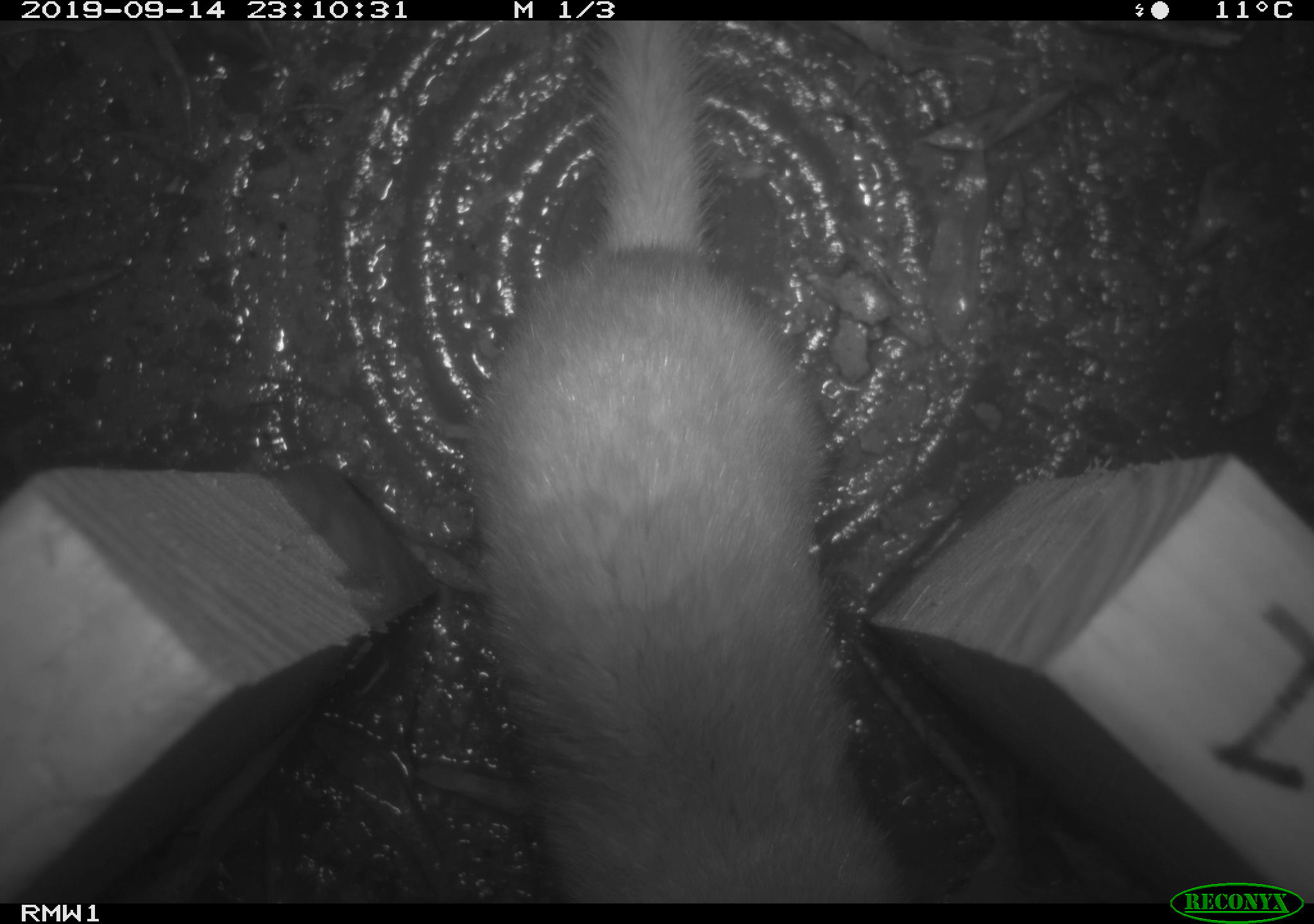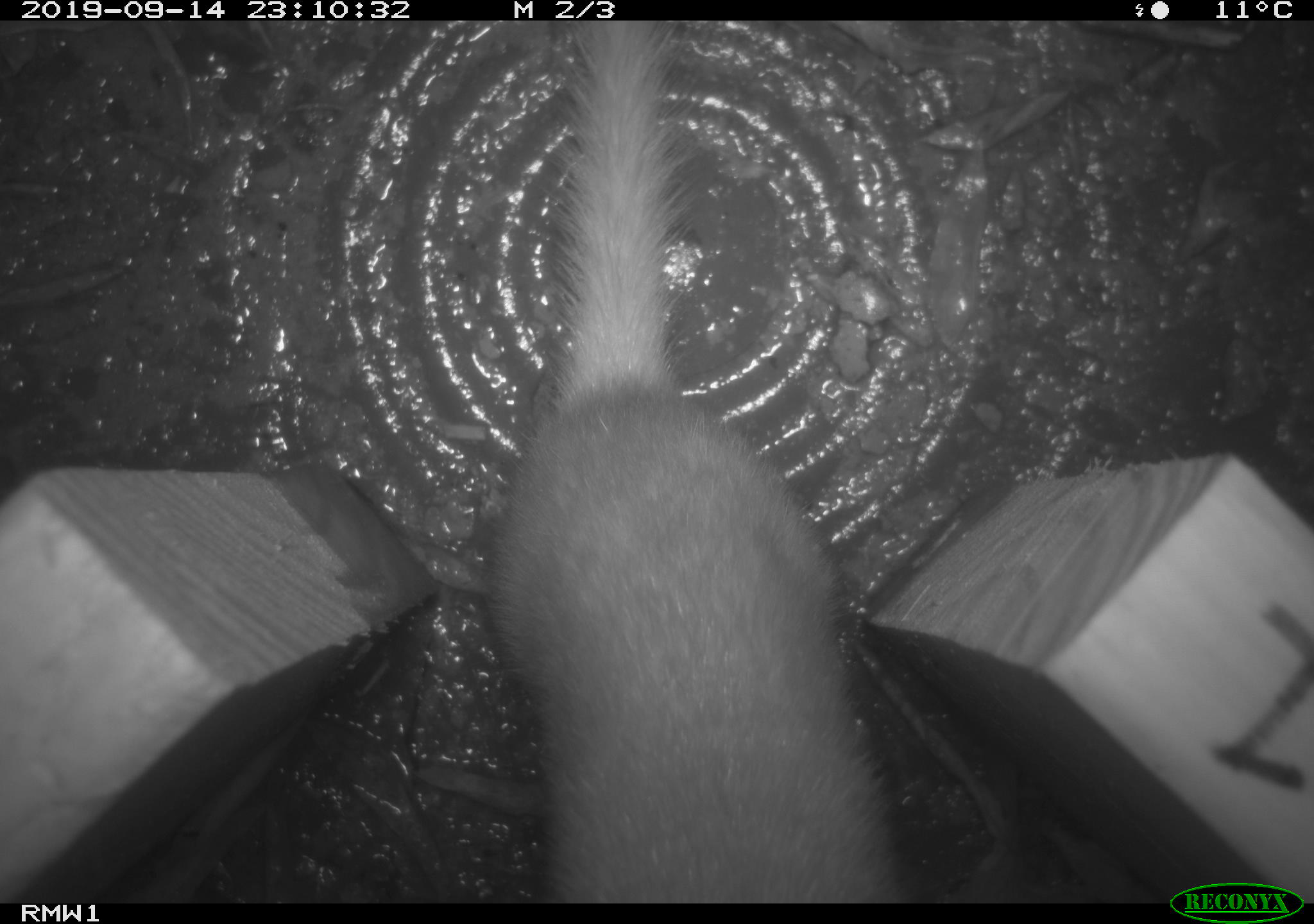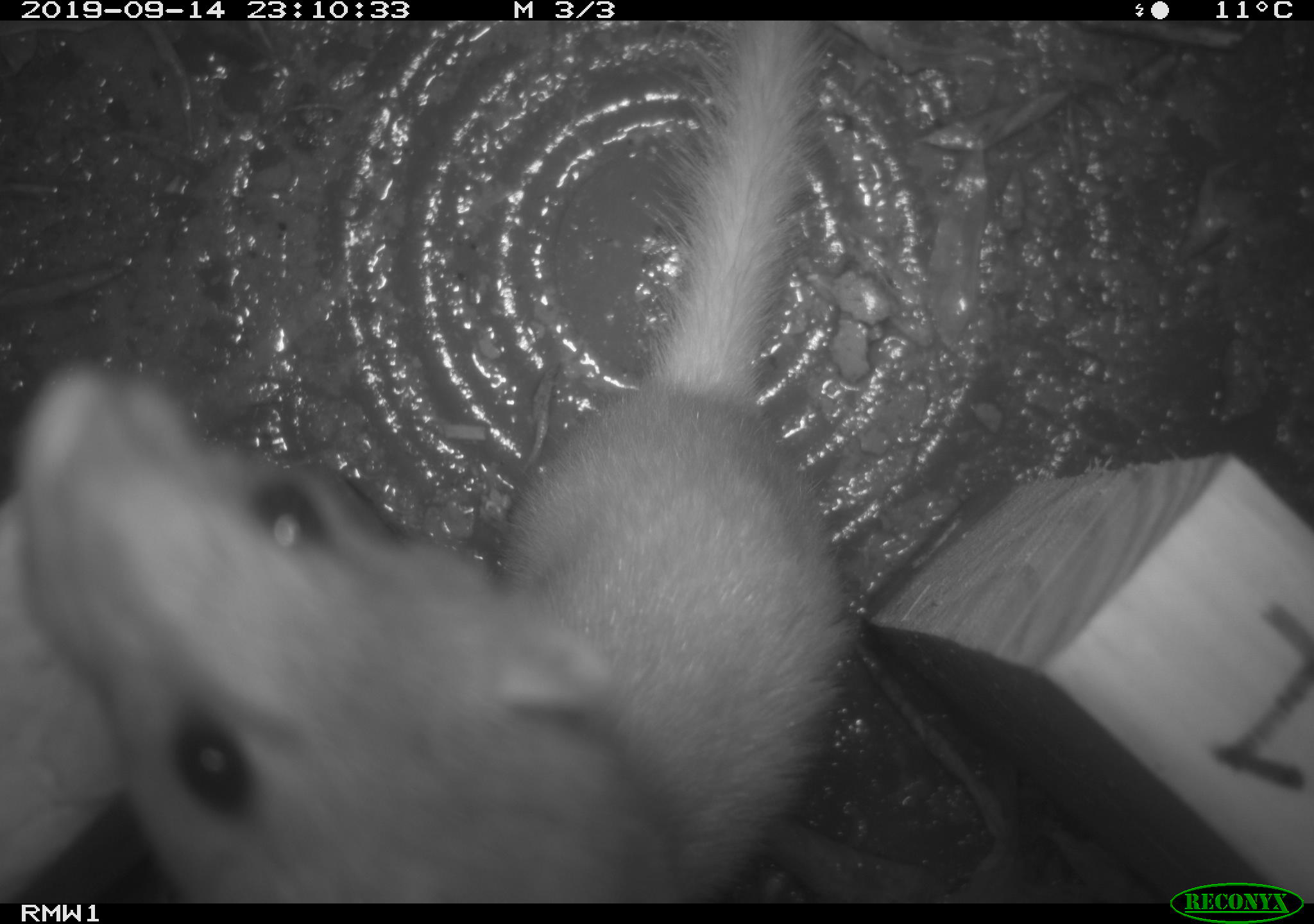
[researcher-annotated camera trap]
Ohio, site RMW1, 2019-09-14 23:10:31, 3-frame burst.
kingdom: Animalia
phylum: Chordata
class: Mammalia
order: Carnivora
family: Mustelidae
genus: Neogale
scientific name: Neogale frenata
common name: long-tailed weasel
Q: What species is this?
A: Long-tailed weasel (Neogale frenata).